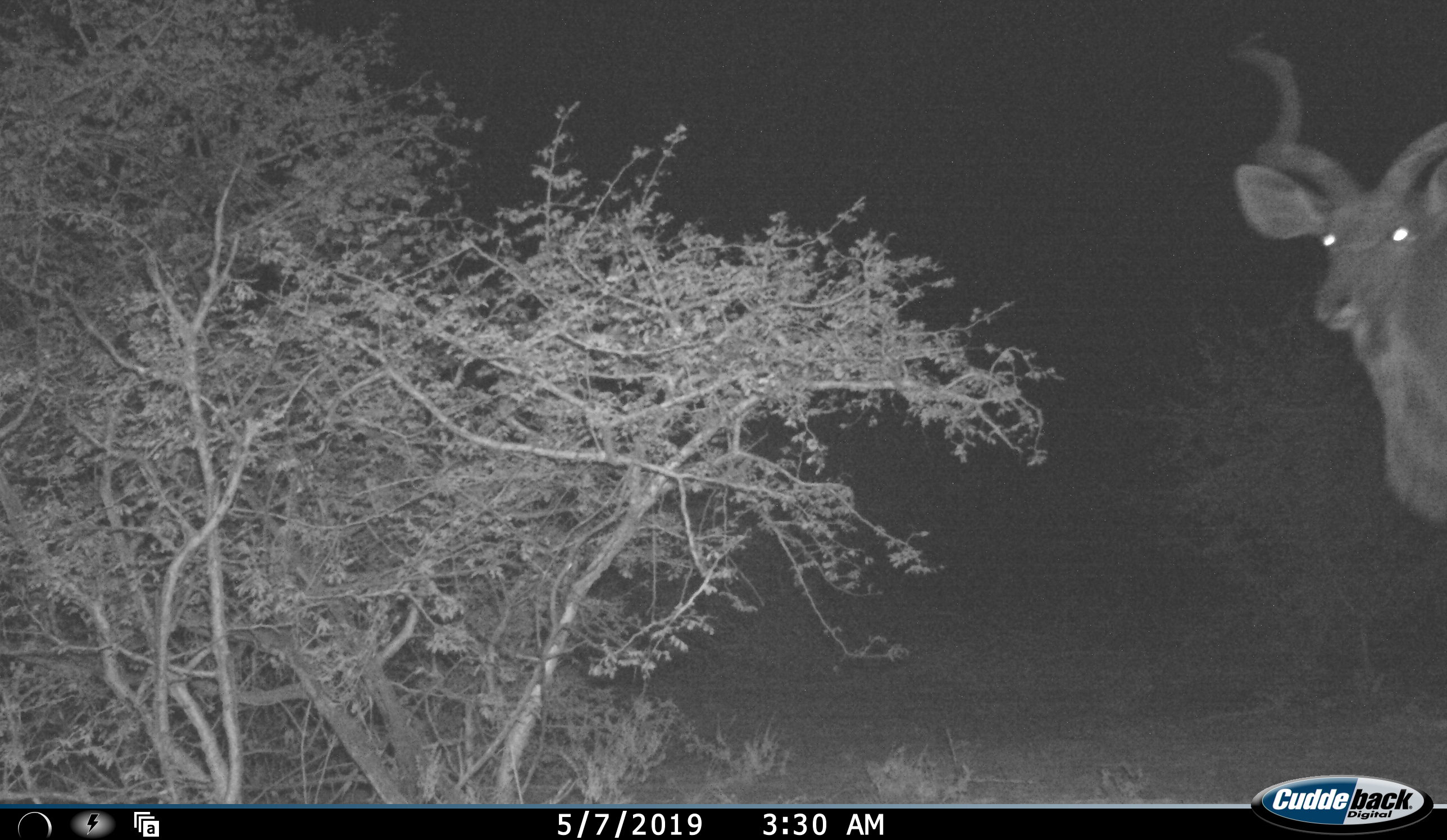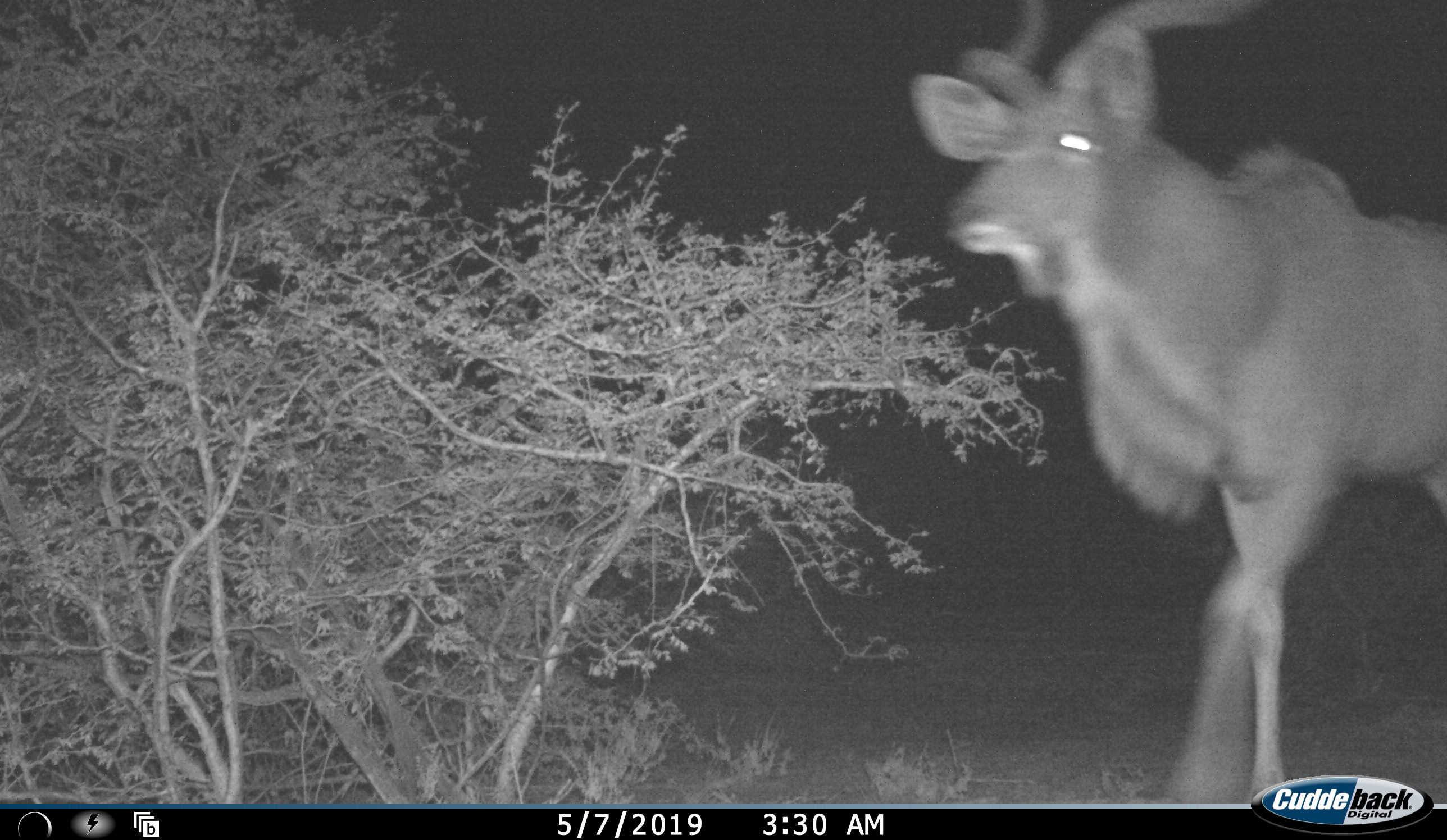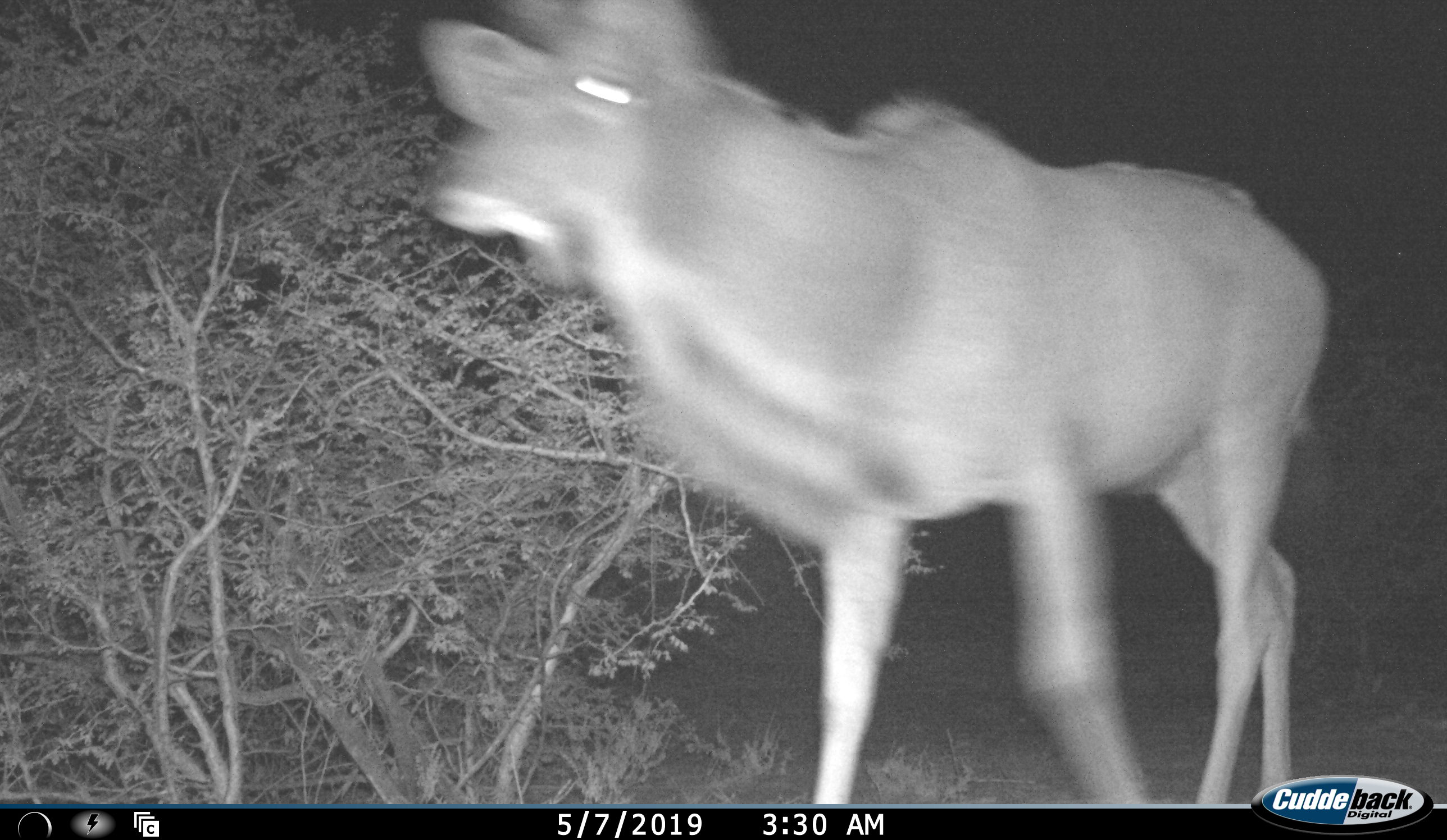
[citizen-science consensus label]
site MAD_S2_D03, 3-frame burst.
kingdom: Animalia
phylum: Chordata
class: Mammalia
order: Artiodactyla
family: Bovidae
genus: Tragelaphus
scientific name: Tragelaphus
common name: kudu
Kudu (Tragelaphus), count 1. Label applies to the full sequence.